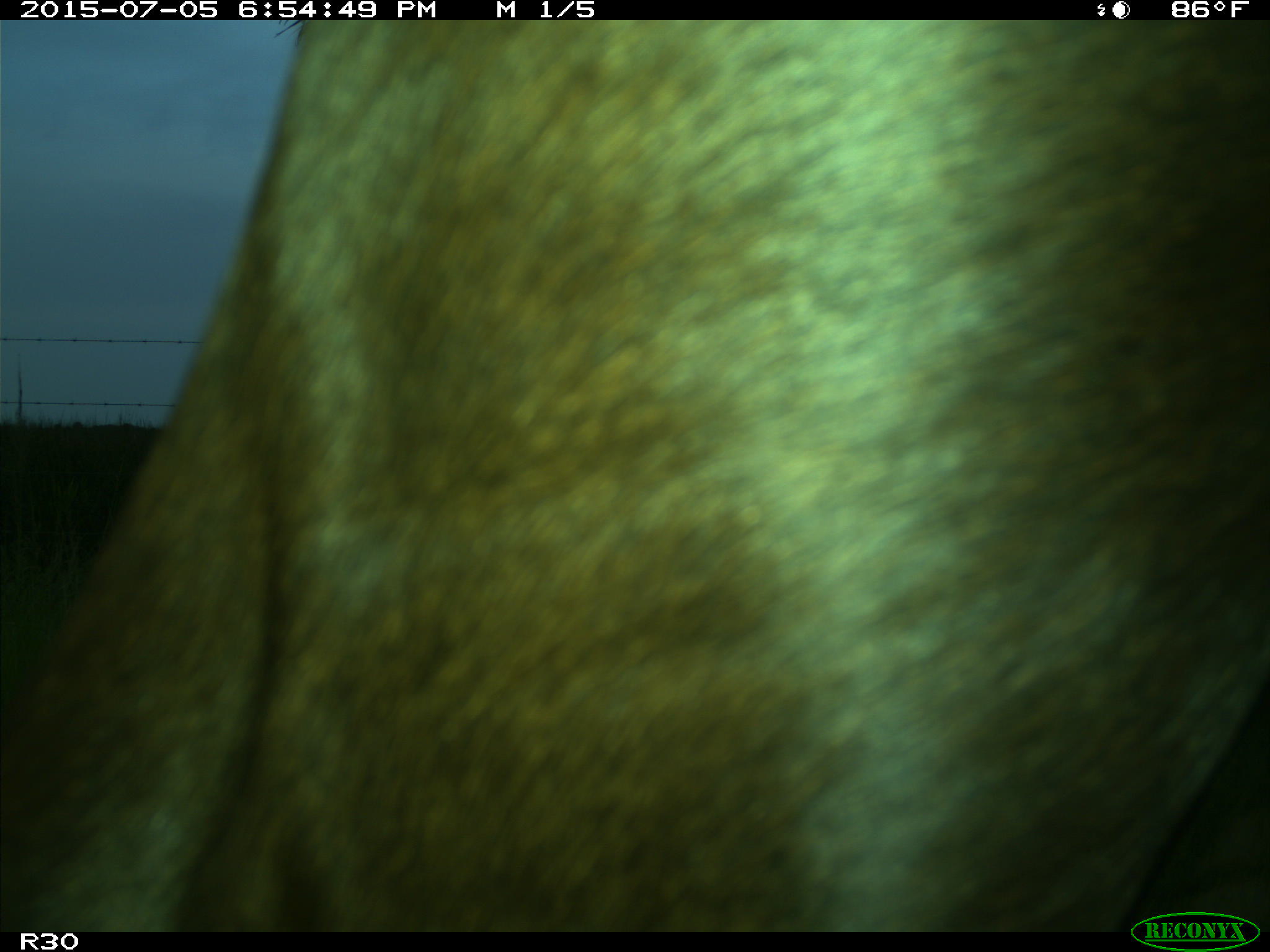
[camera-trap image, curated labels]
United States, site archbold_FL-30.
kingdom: Animalia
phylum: Chordata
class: Mammalia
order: Artiodactyla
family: Bovidae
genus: Bos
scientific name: Bos taurus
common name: domestic cow